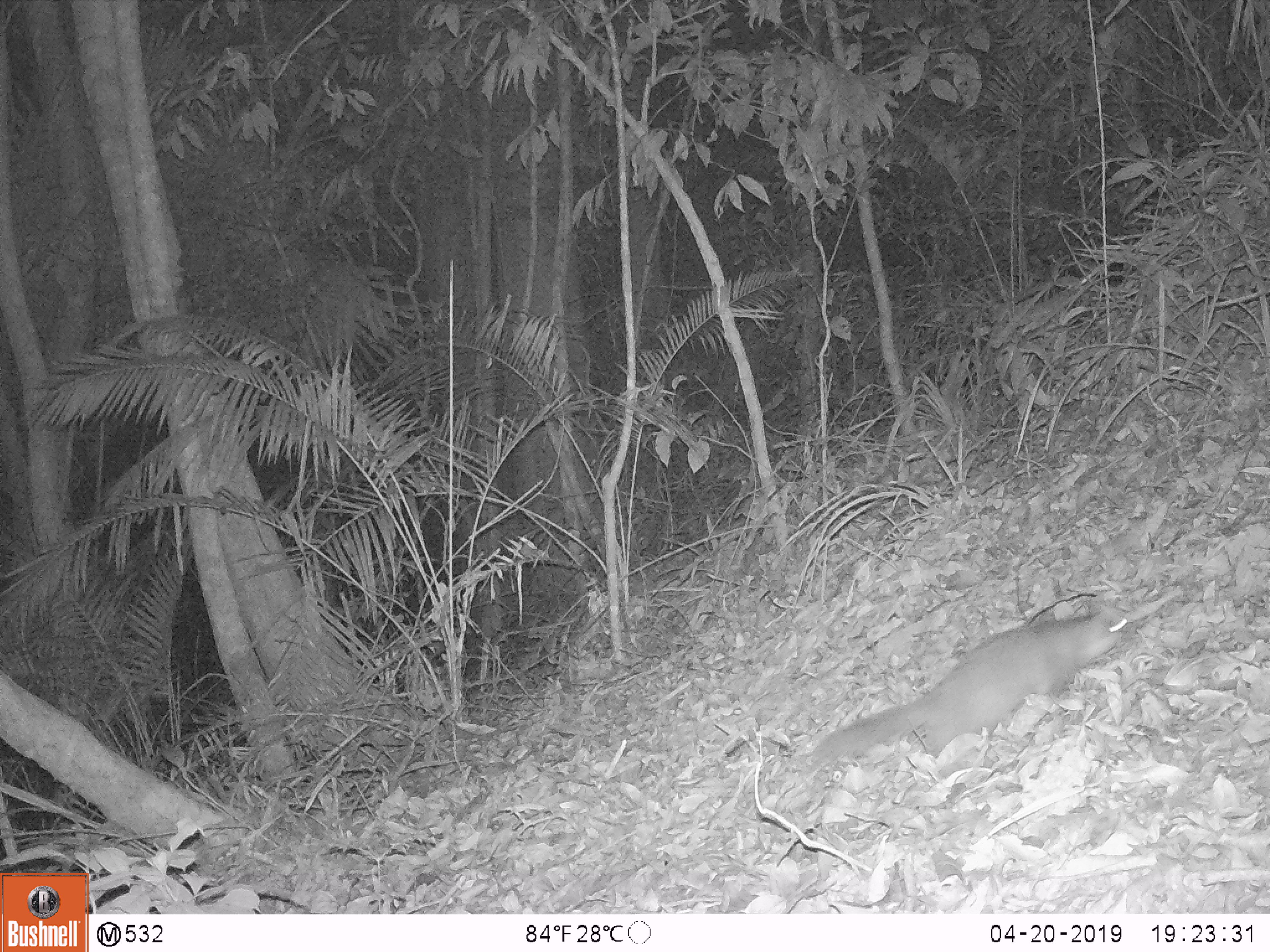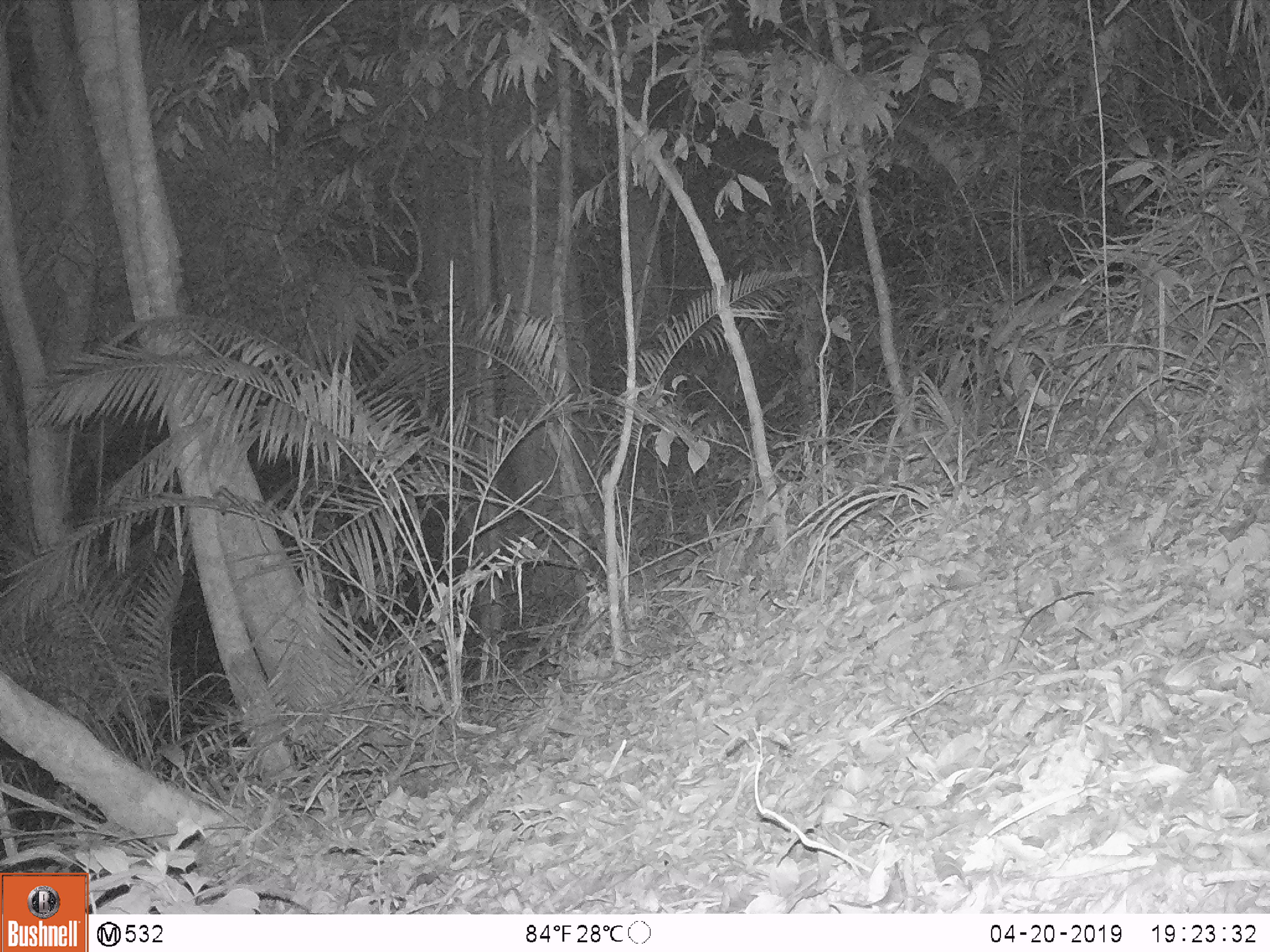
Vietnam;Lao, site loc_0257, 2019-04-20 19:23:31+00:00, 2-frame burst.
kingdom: Animalia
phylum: Chordata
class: Mammalia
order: Carnivora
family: Mustelidae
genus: Melogale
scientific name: Melogale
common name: ferret badger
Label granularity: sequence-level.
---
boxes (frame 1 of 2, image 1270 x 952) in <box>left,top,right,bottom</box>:
ferret badger: <box>803,605,1133,773</box>